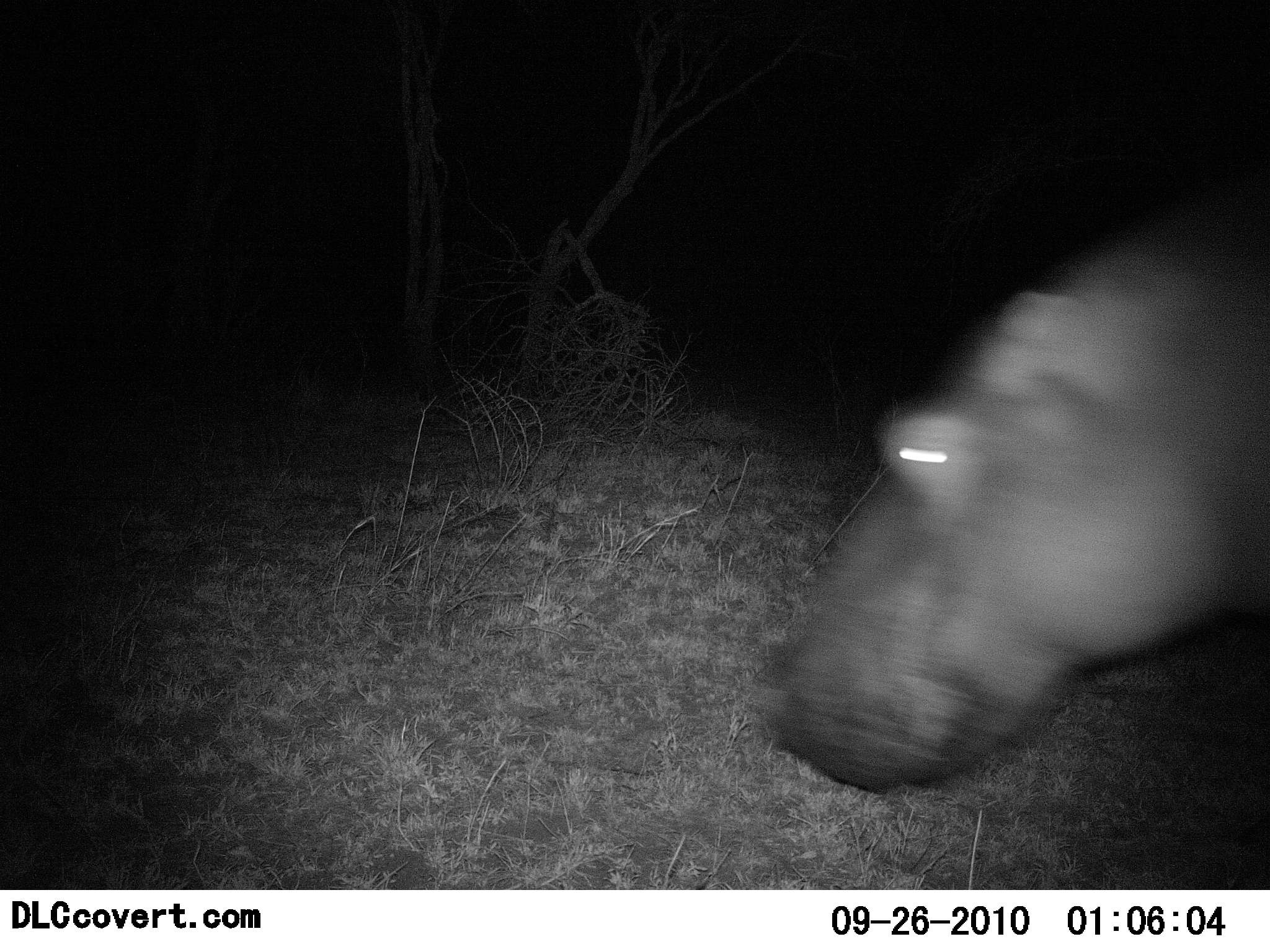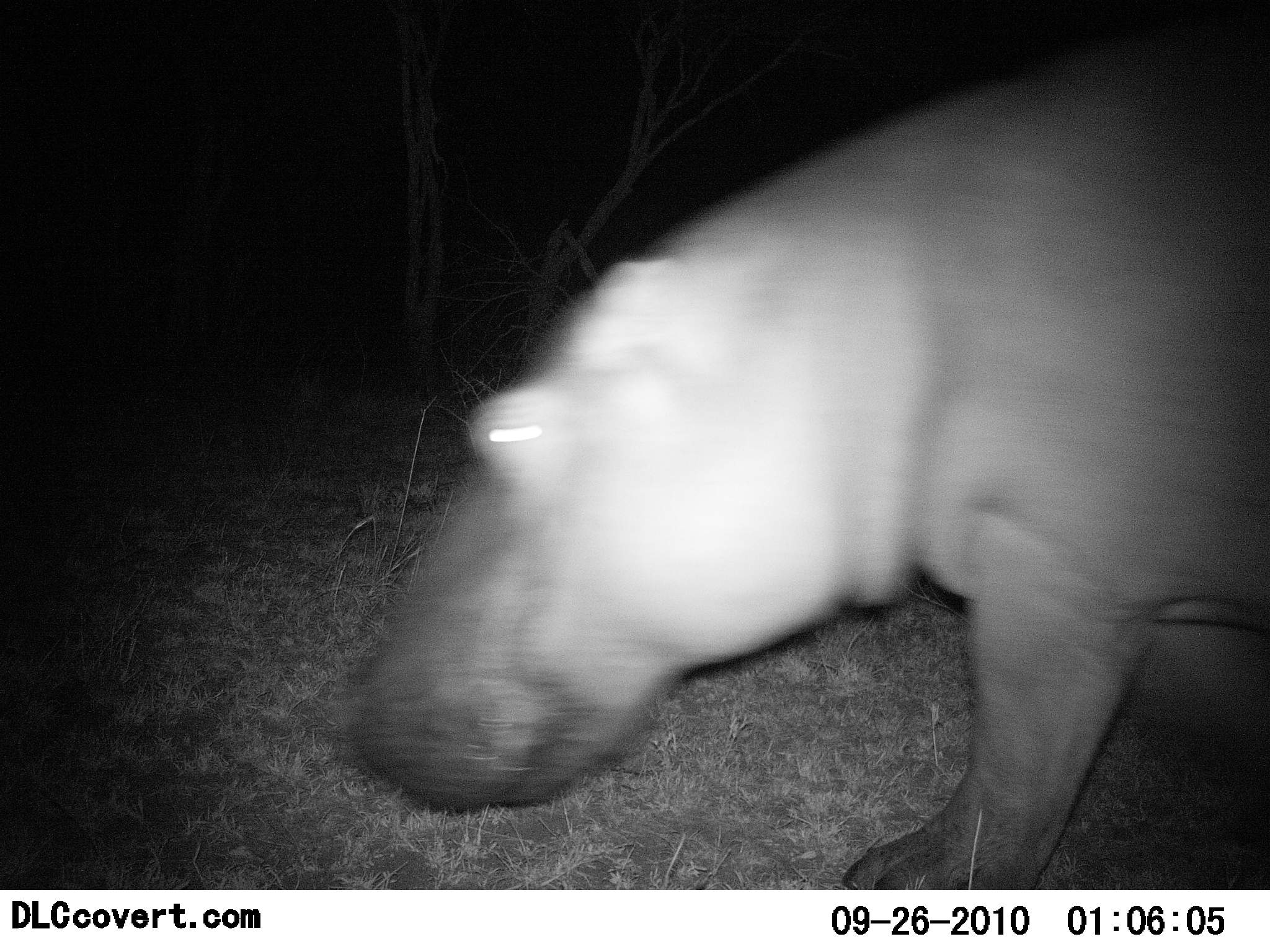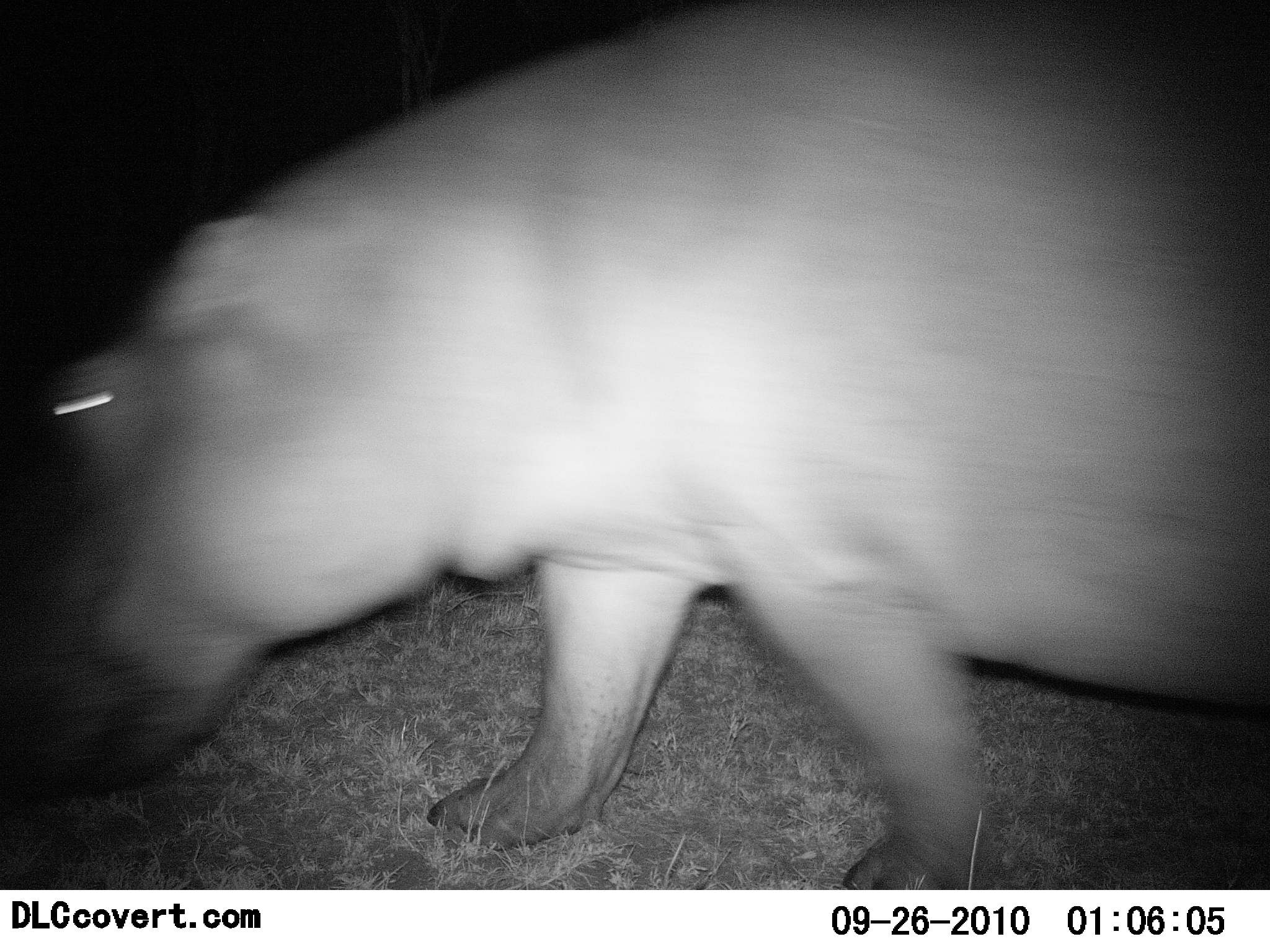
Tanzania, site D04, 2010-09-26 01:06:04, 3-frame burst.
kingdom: Animalia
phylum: Chordata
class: Mammalia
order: Artiodactyla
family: Hippopotamidae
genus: Hippopotamus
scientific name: Hippopotamus amphibius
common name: hippopotamus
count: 1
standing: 7%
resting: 0%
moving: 93%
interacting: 0%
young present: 0%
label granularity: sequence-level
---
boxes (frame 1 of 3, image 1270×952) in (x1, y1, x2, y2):
animal: (768, 170, 1270, 799)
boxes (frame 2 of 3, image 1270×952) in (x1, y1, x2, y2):
animal: (348, 21, 1270, 889)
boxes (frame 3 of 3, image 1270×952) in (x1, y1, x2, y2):
animal: (0, 1, 1270, 889)